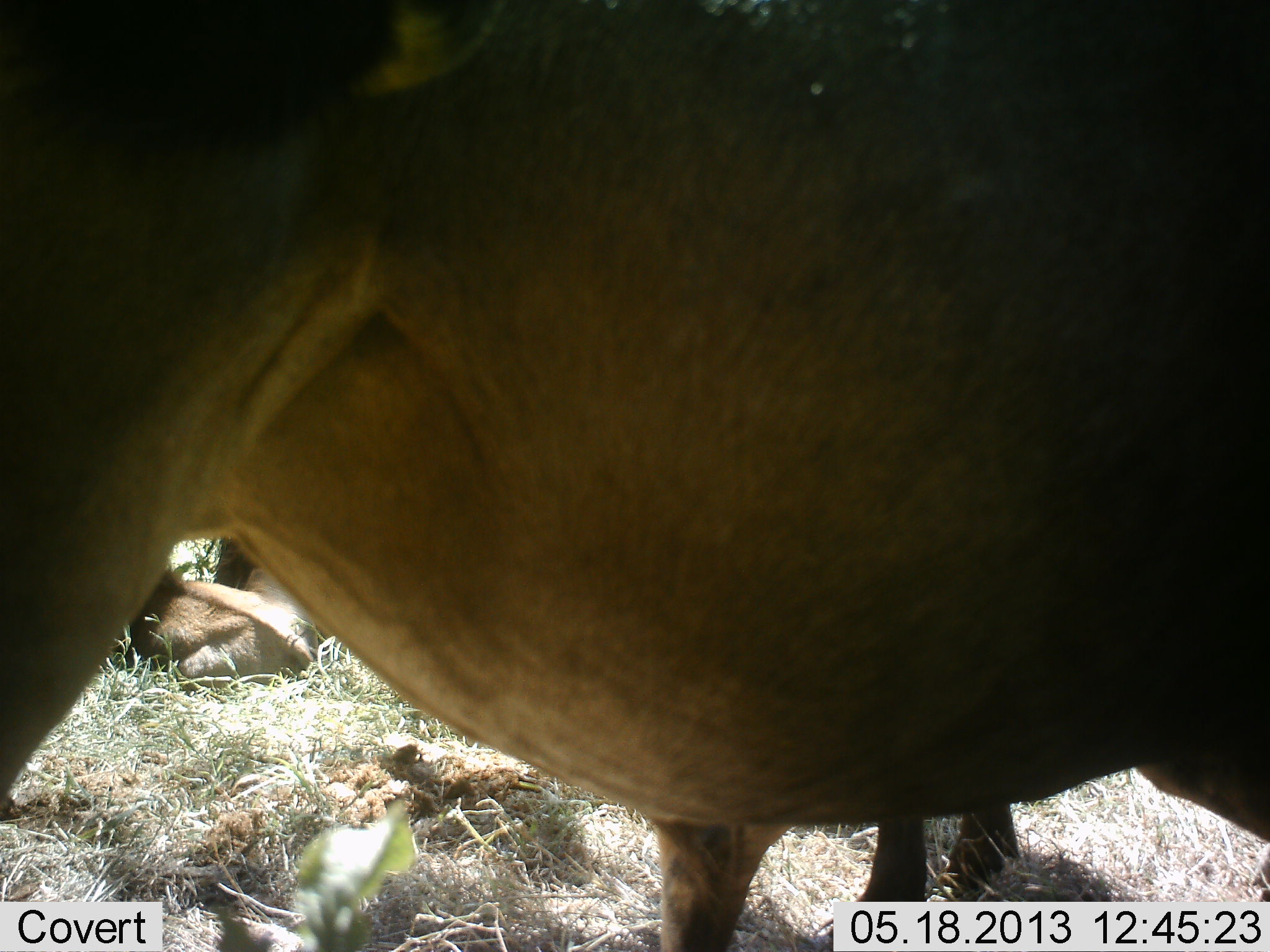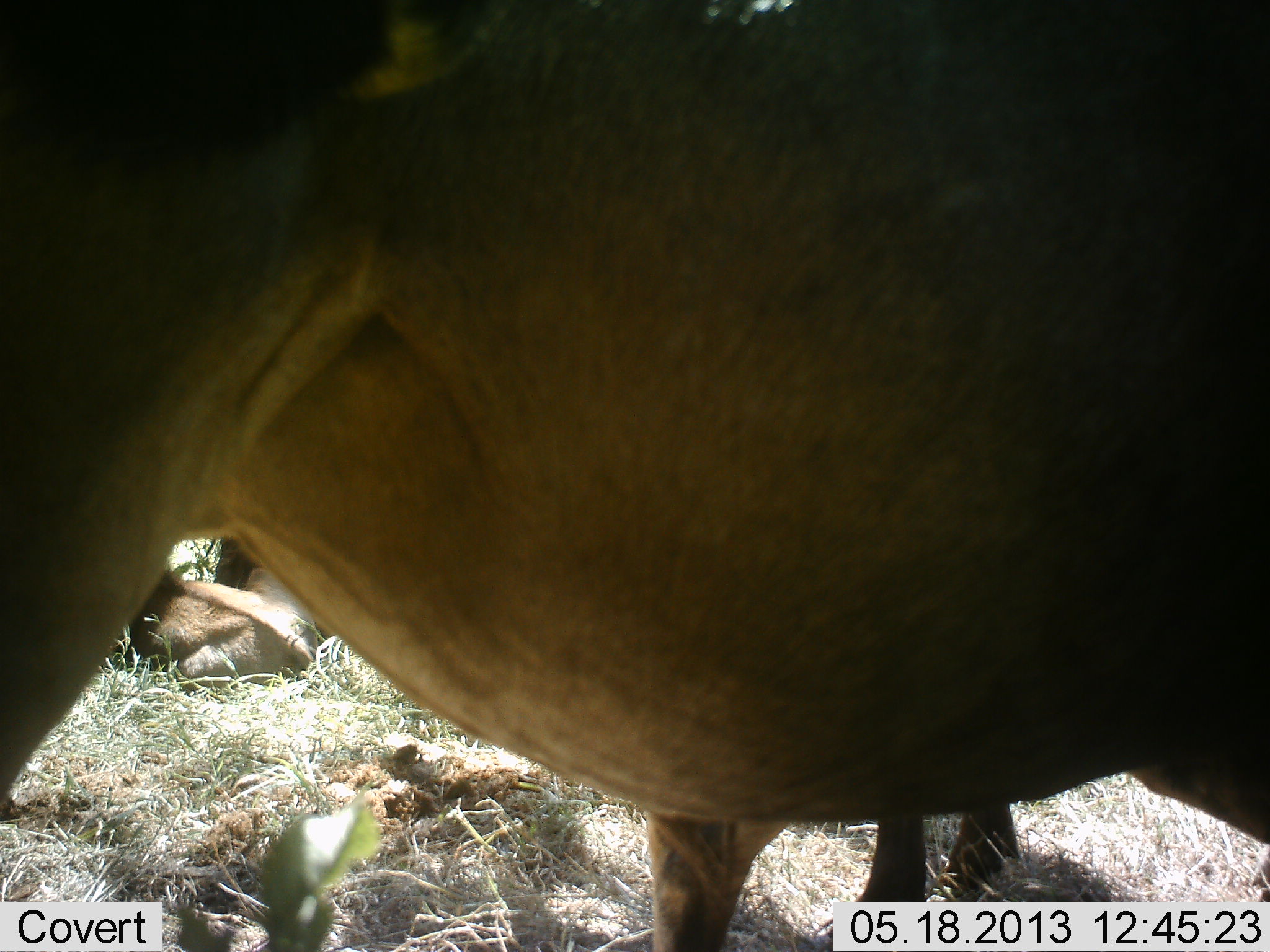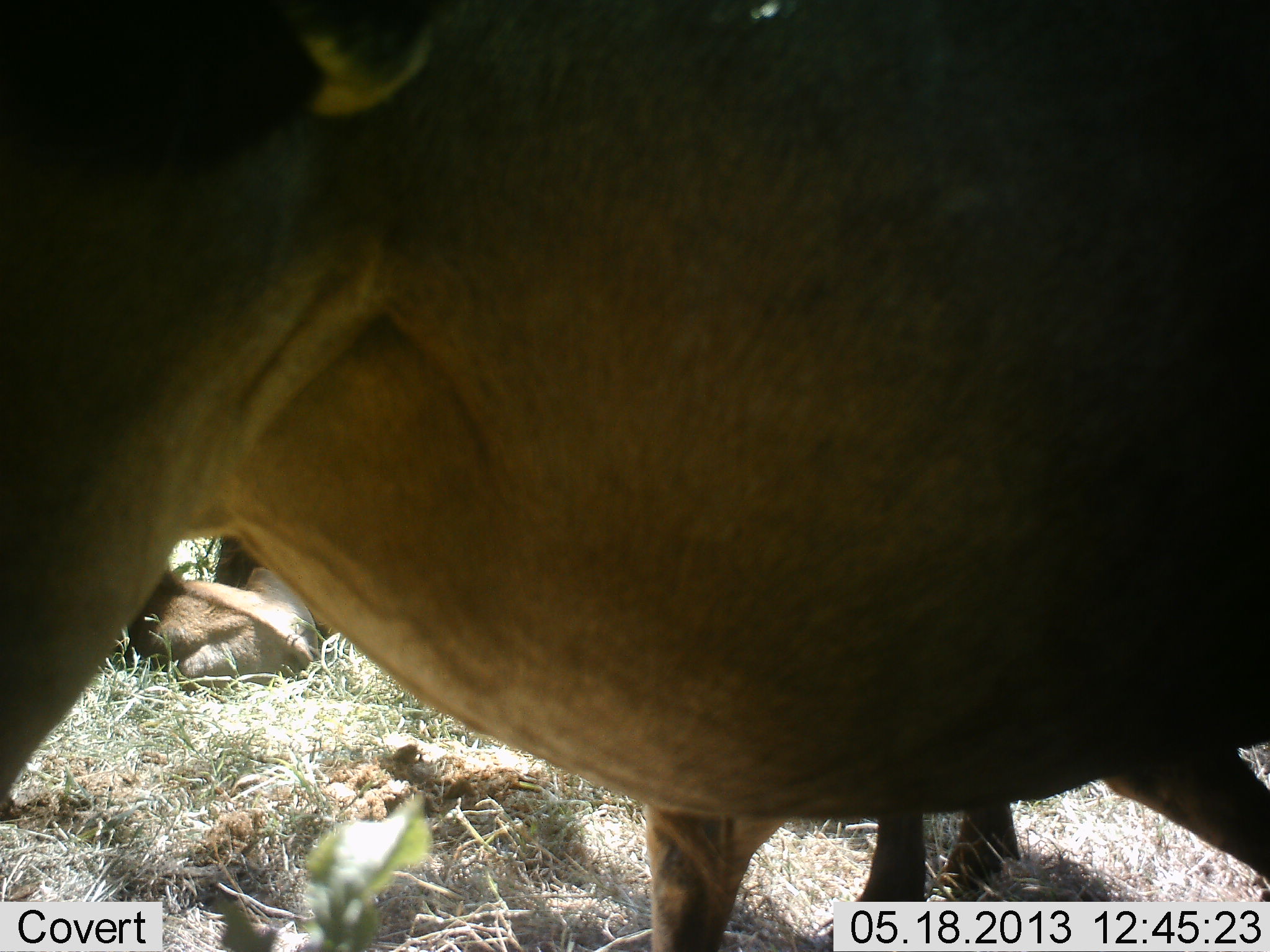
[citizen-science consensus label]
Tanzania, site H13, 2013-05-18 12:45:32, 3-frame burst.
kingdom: Animalia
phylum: Chordata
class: Mammalia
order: Artiodactyla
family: Bovidae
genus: Connochaetes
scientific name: Connochaetes taurinus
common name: blue wildebeest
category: wildebeest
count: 4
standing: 80%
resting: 80%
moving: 10%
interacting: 0%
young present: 20%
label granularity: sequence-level